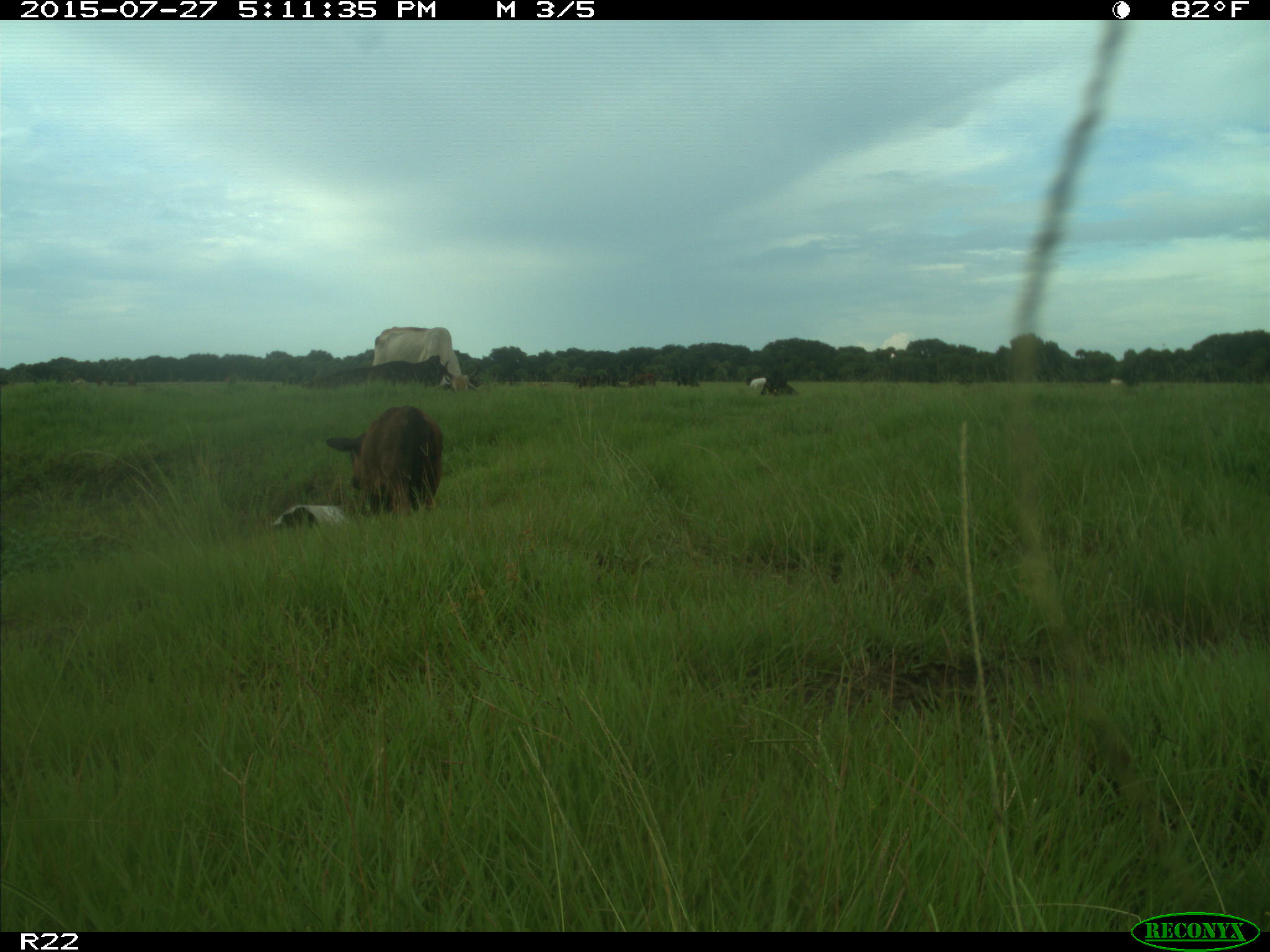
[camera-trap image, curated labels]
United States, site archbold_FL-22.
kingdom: Animalia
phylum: Chordata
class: Mammalia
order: Artiodactyla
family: Bovidae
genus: Bos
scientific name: Bos taurus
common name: domestic cow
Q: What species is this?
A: Bos taurus (domestic cow).